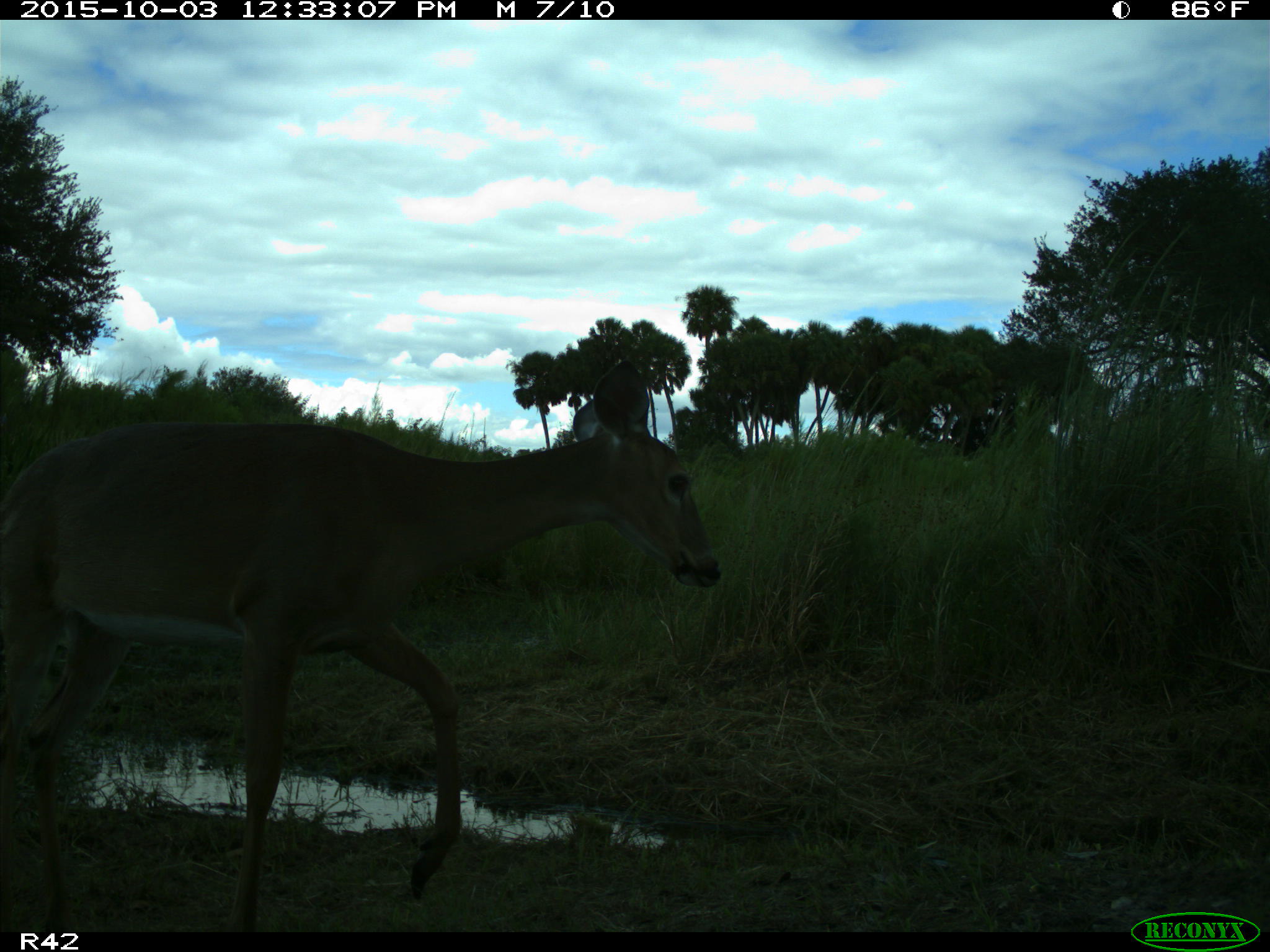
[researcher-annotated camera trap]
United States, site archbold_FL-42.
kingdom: Animalia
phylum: Chordata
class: Mammalia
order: Artiodactyla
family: Cervidae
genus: Odocoileus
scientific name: Odocoileus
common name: deer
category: unidentified deer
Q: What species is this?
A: Unidentified deer (deer) (Odocoileus).